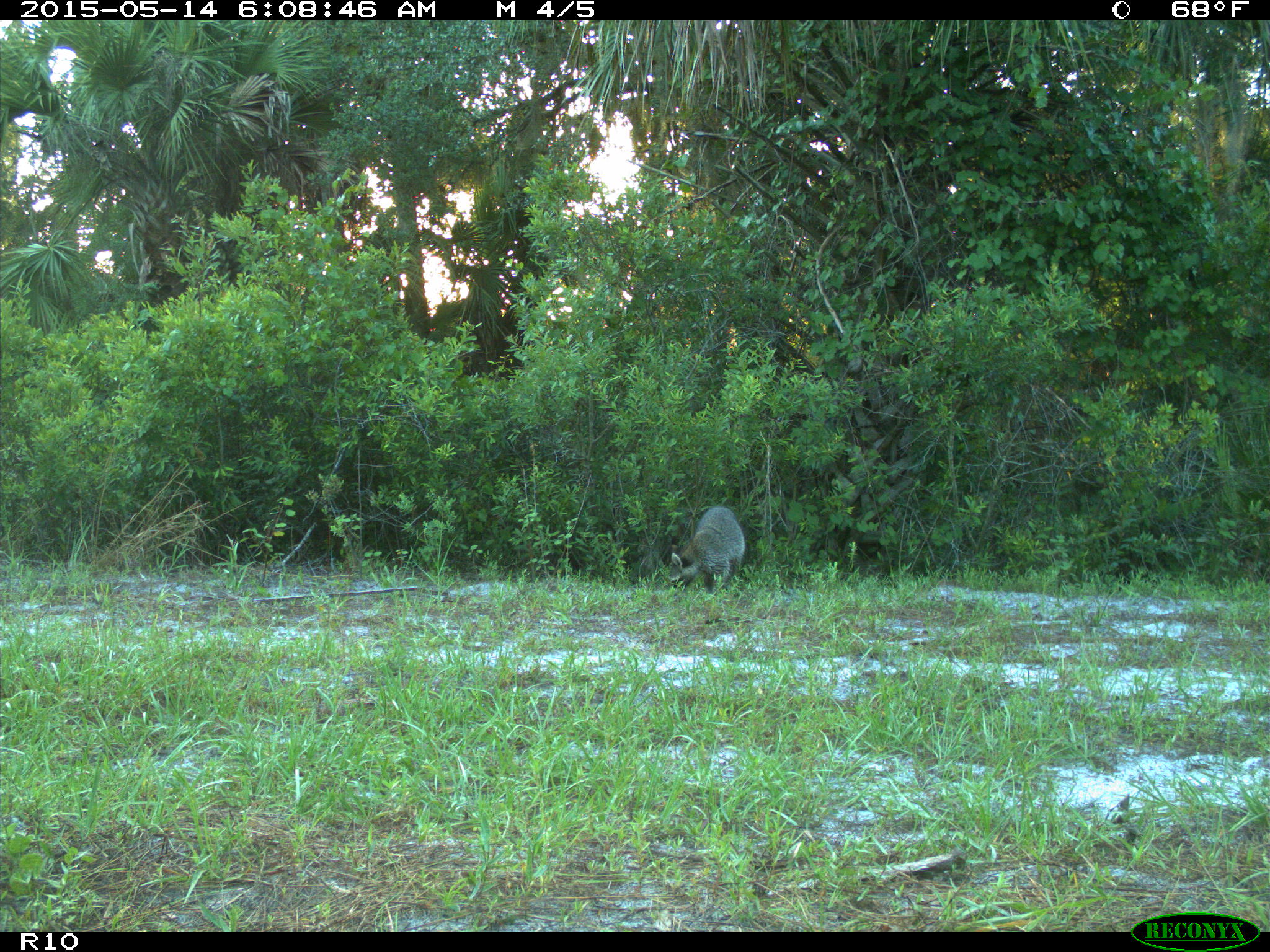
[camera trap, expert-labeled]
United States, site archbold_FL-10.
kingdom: Animalia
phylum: Chordata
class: Mammalia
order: Carnivora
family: Procyonidae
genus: Procyon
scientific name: Procyon lotor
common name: common raccoon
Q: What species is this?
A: Procyon lotor (common raccoon).